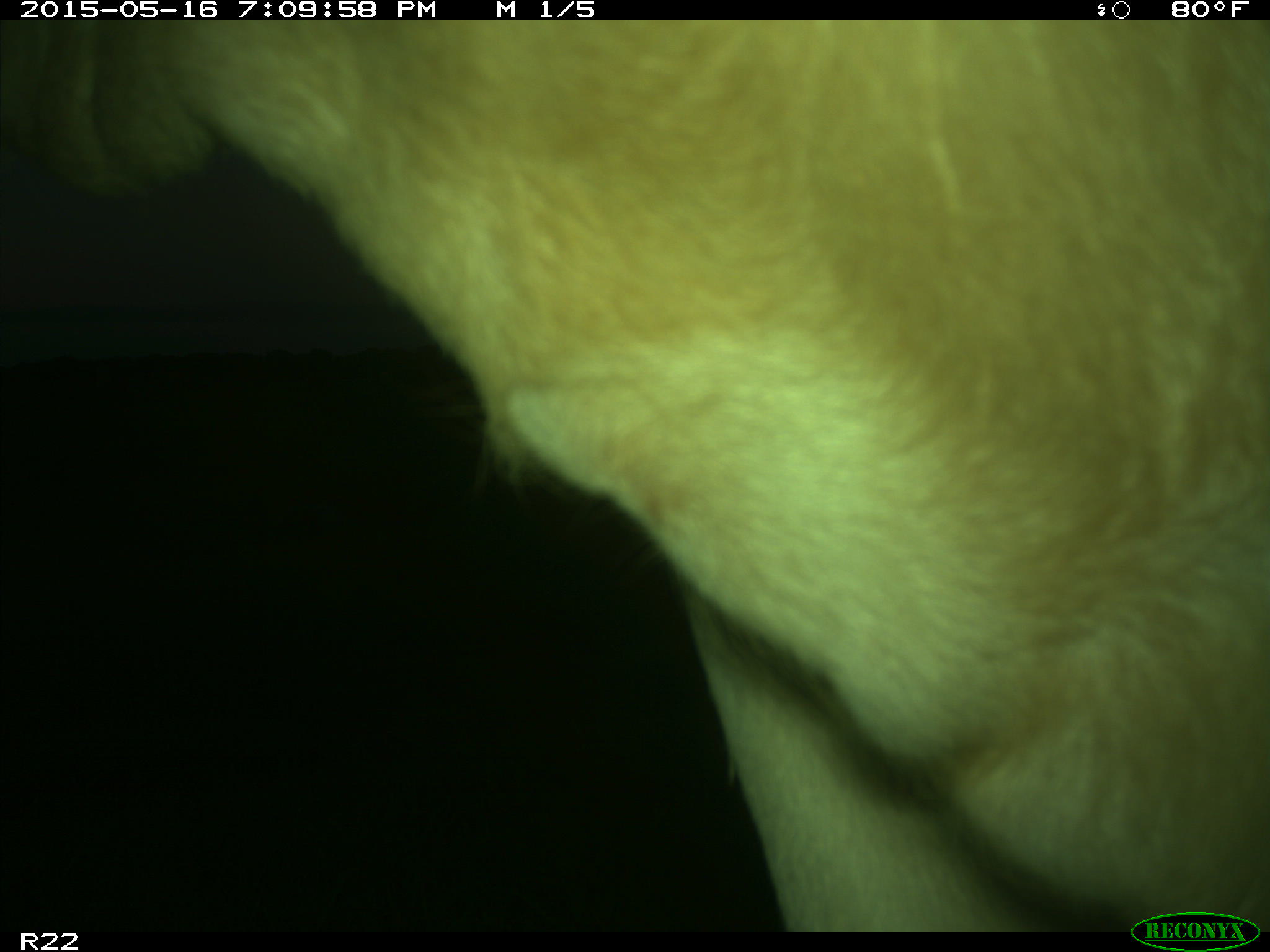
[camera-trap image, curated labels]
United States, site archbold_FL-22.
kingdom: Animalia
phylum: Chordata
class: Mammalia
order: Artiodactyla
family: Bovidae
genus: Bos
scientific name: Bos taurus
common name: domestic cow